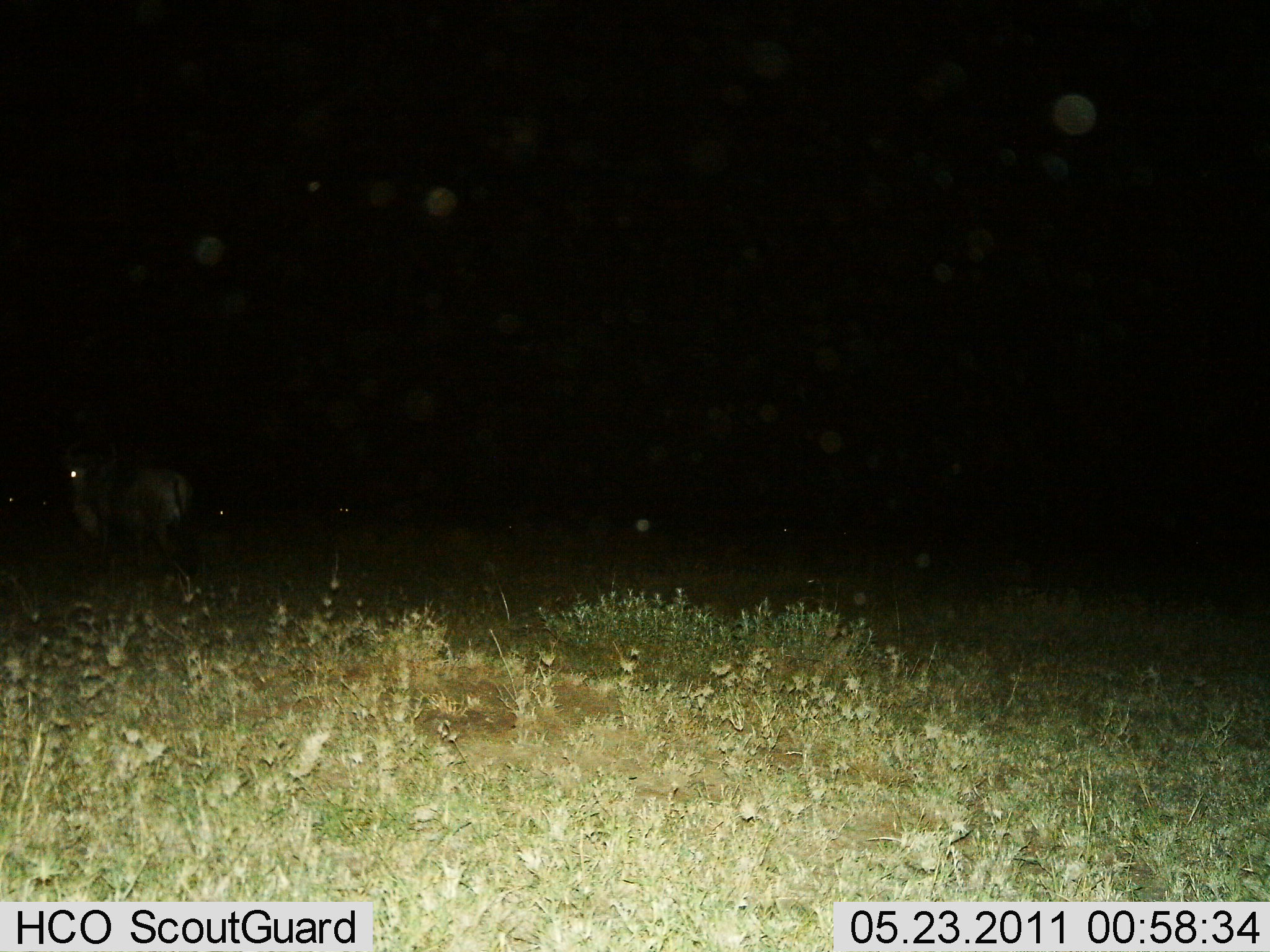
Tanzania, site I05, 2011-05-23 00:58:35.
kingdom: Animalia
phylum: Chordata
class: Mammalia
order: Artiodactyla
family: Bovidae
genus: Connochaetes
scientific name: Connochaetes taurinus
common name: blue wildebeest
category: wildebeest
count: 1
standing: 83%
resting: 0%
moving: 17%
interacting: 0%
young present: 0%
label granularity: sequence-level